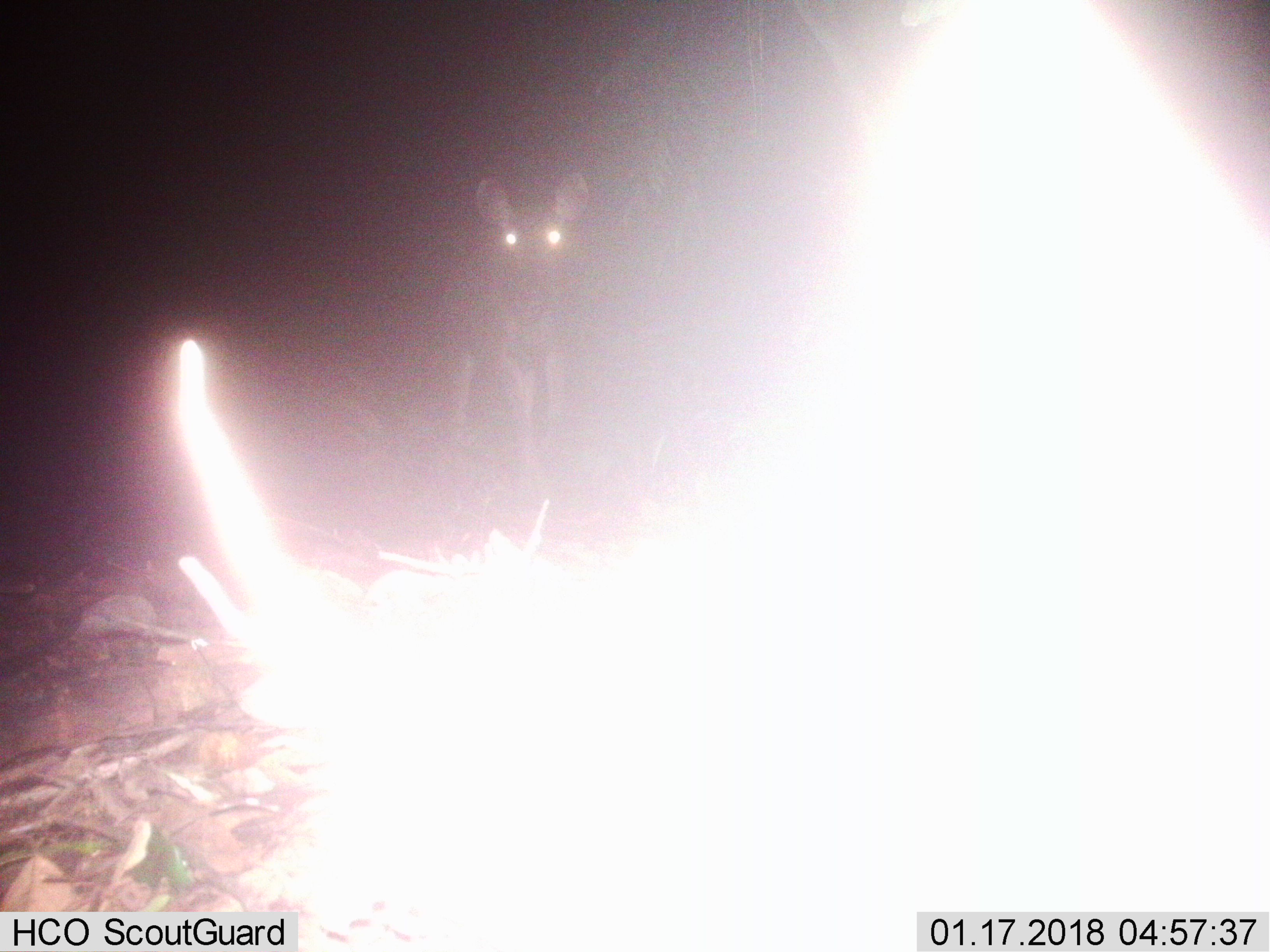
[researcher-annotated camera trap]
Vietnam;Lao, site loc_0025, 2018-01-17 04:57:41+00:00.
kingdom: Animalia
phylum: Chordata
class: Mammalia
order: Artiodactyla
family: Cervidae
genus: Rusa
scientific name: Rusa unicolor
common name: sambar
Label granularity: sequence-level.